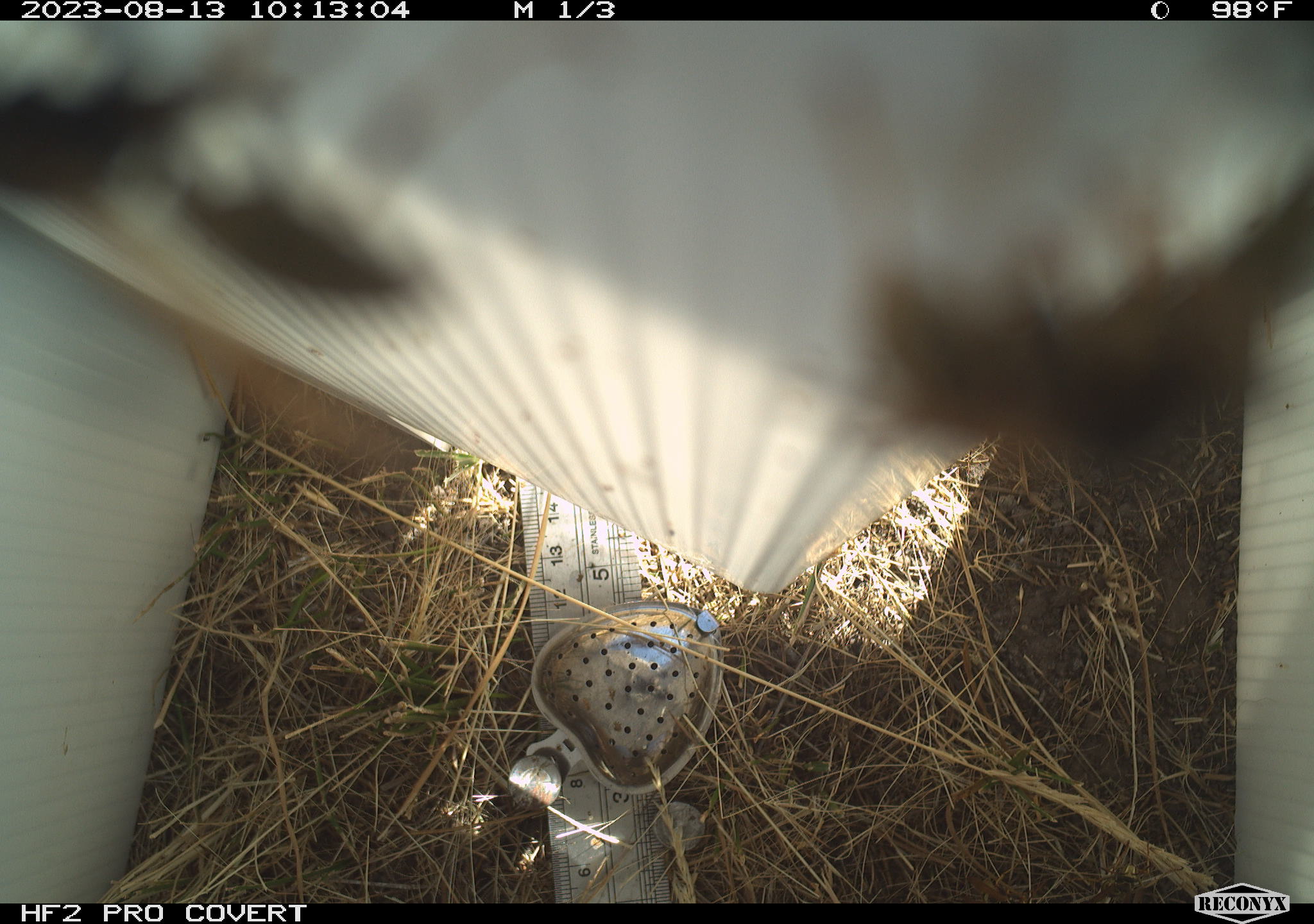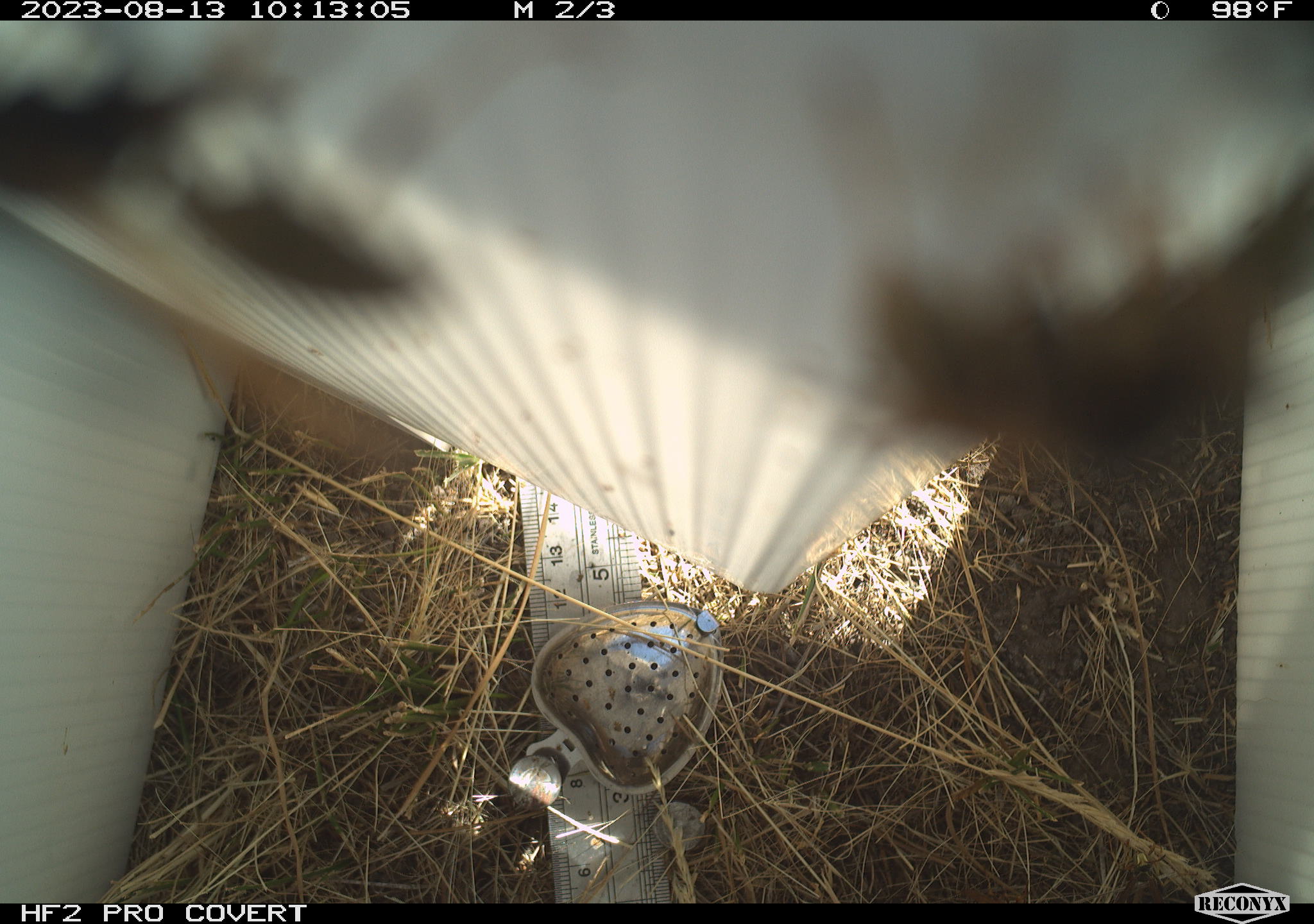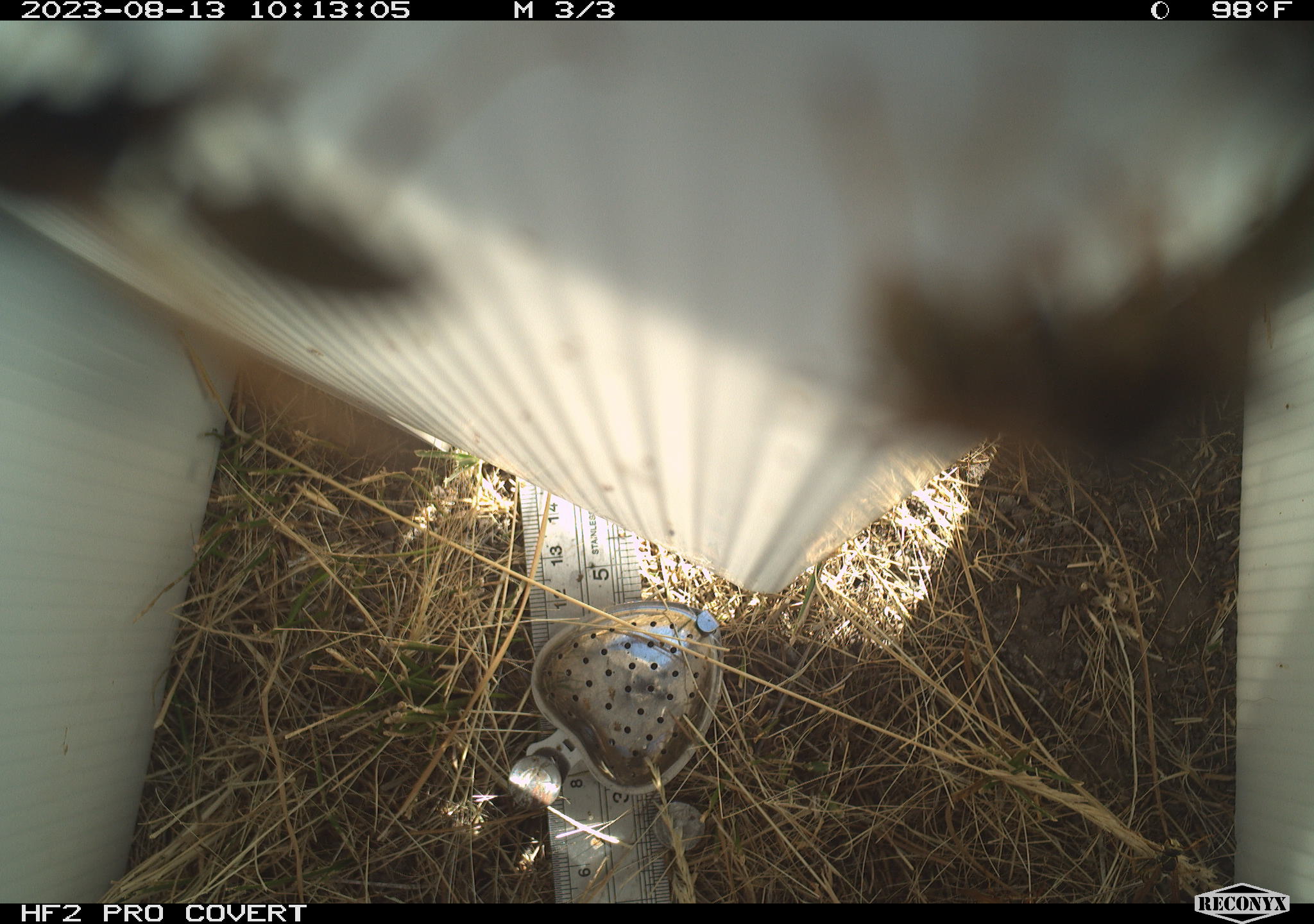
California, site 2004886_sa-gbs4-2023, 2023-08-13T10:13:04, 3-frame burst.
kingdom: Animalia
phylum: Arthropoda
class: Insecta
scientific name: Insecta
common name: insect